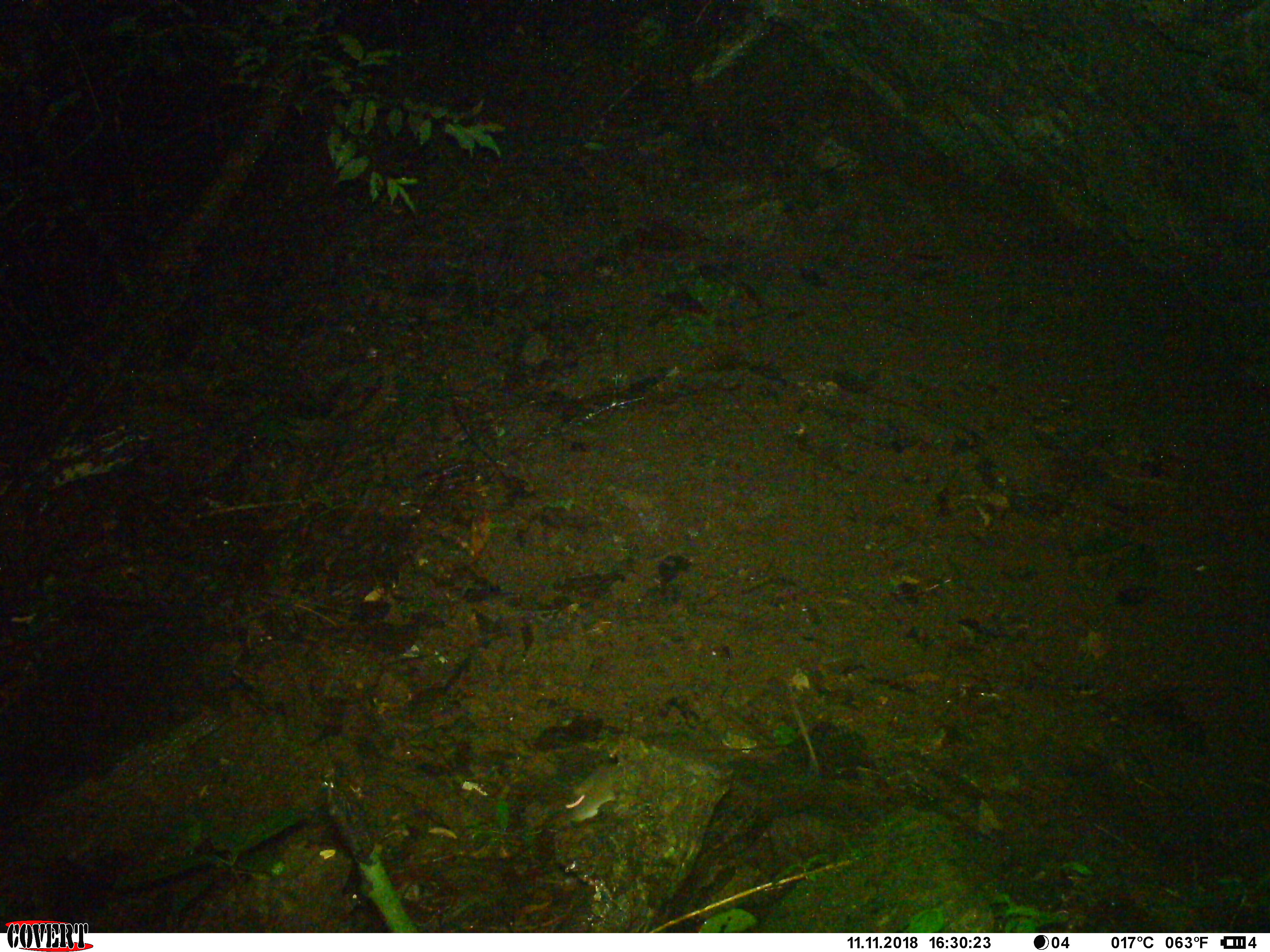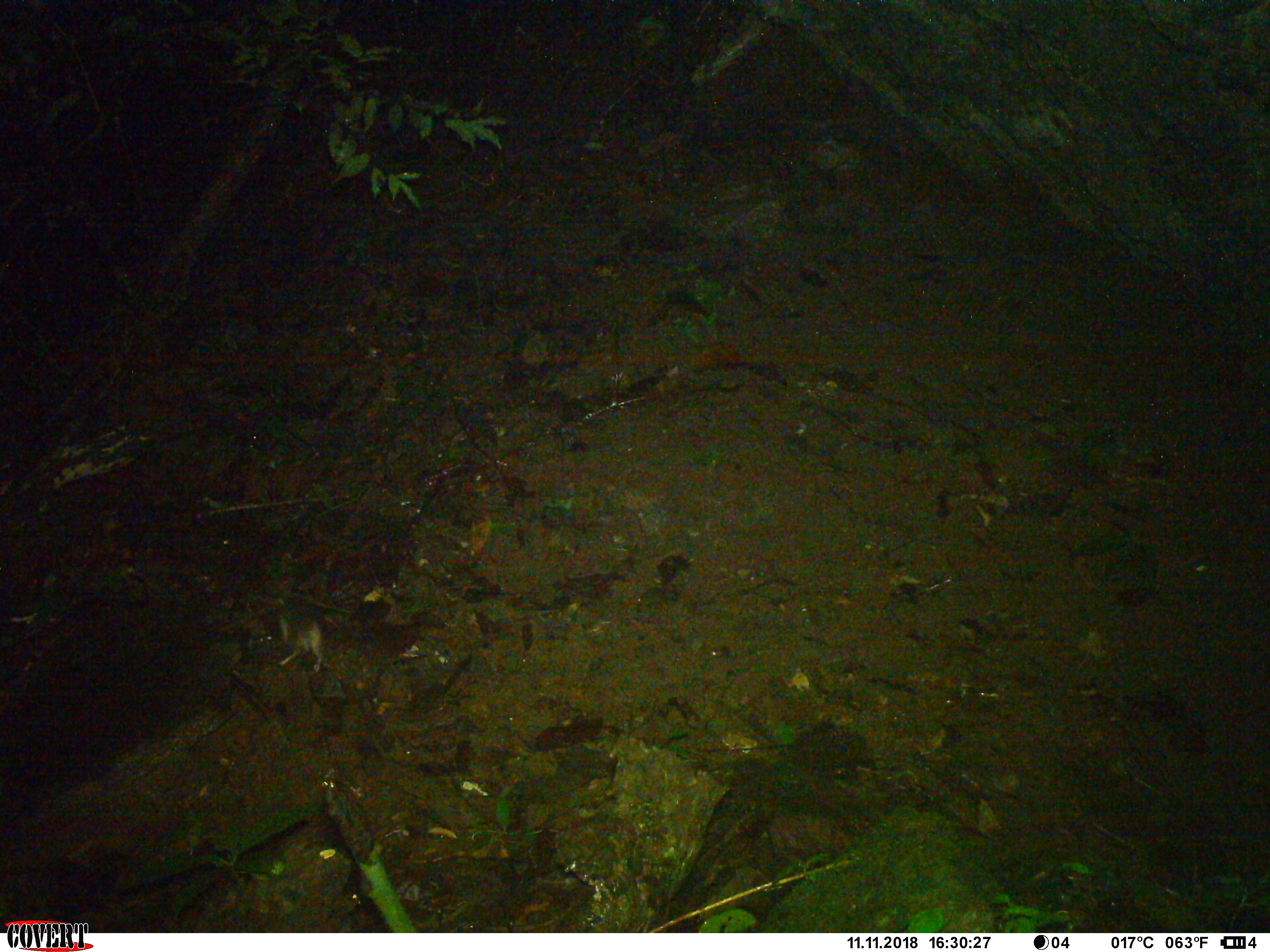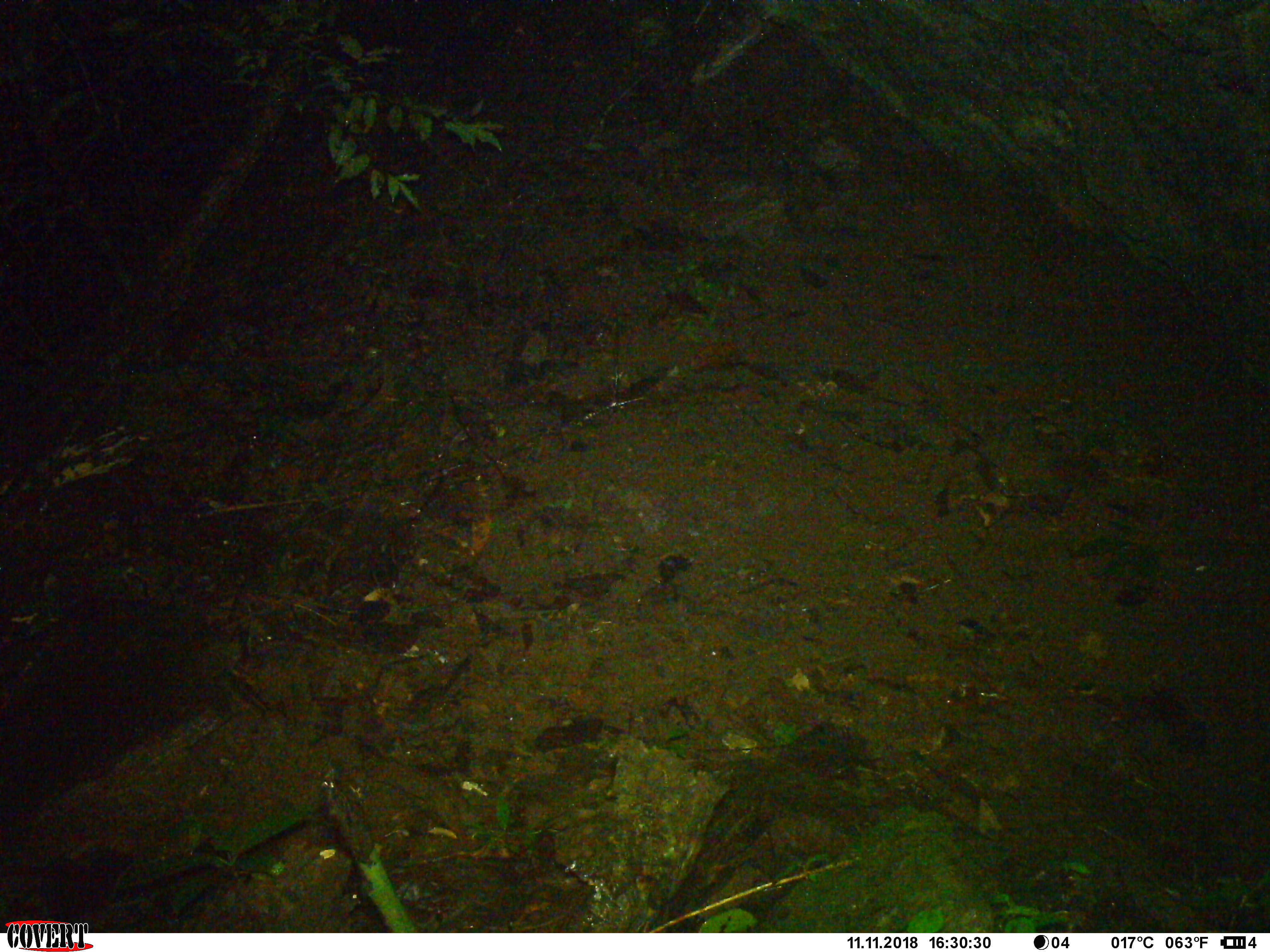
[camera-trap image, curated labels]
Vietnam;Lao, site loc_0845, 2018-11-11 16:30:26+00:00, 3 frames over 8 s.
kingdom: Animalia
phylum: Chordata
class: Mammalia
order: Rodentia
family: Muridae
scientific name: Muridae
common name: old-world mice and rats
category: unidentified murid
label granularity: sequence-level